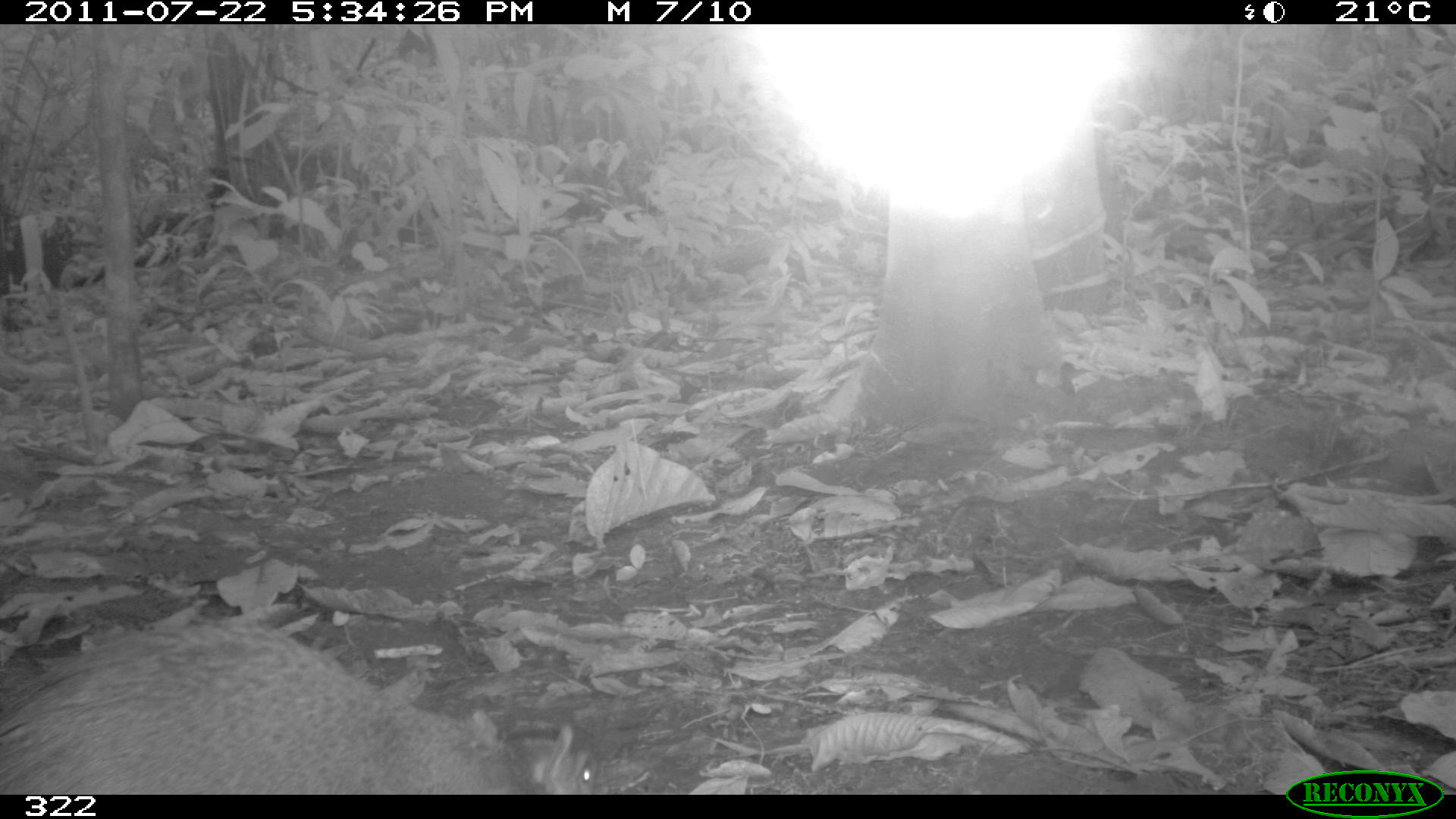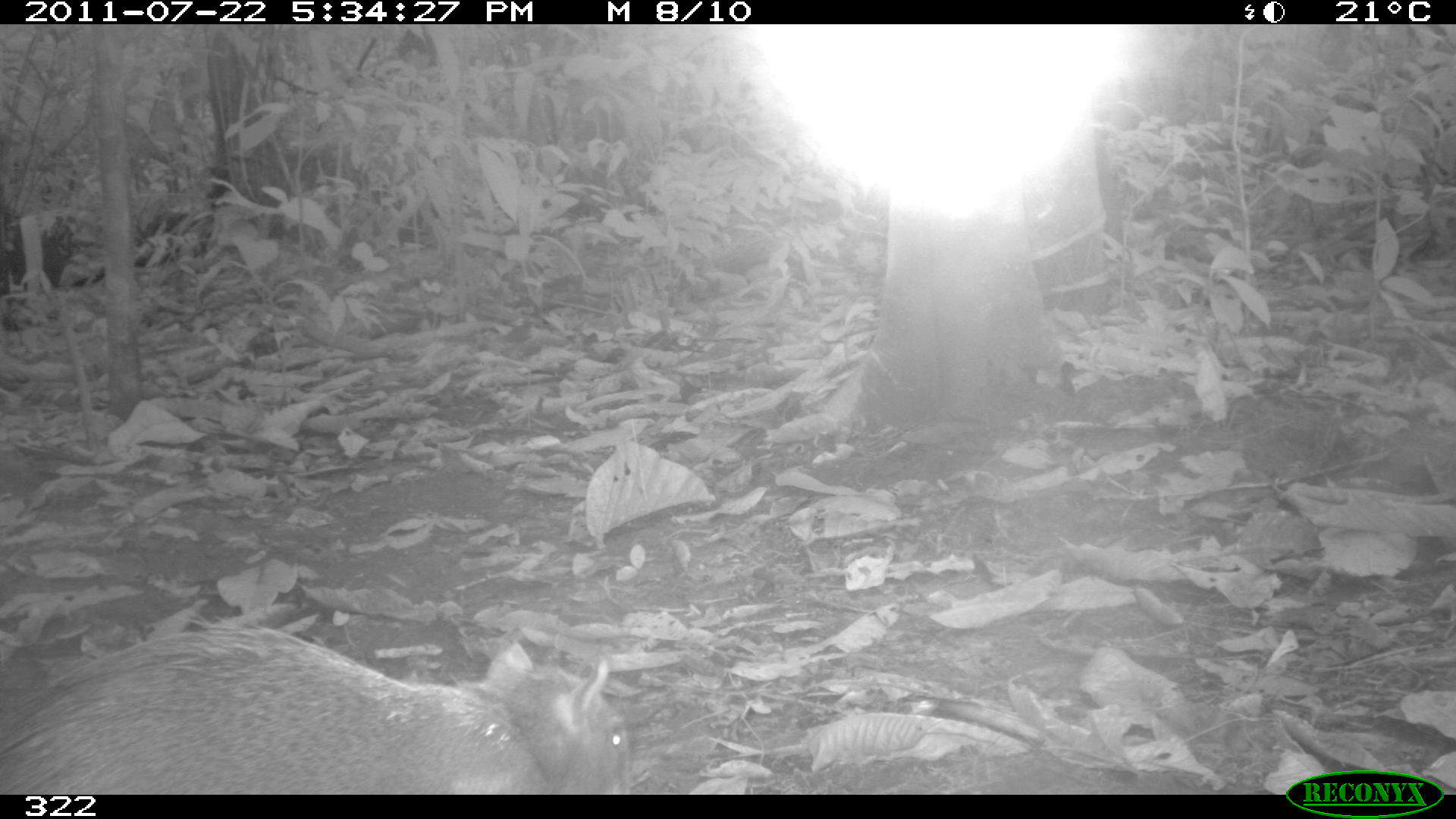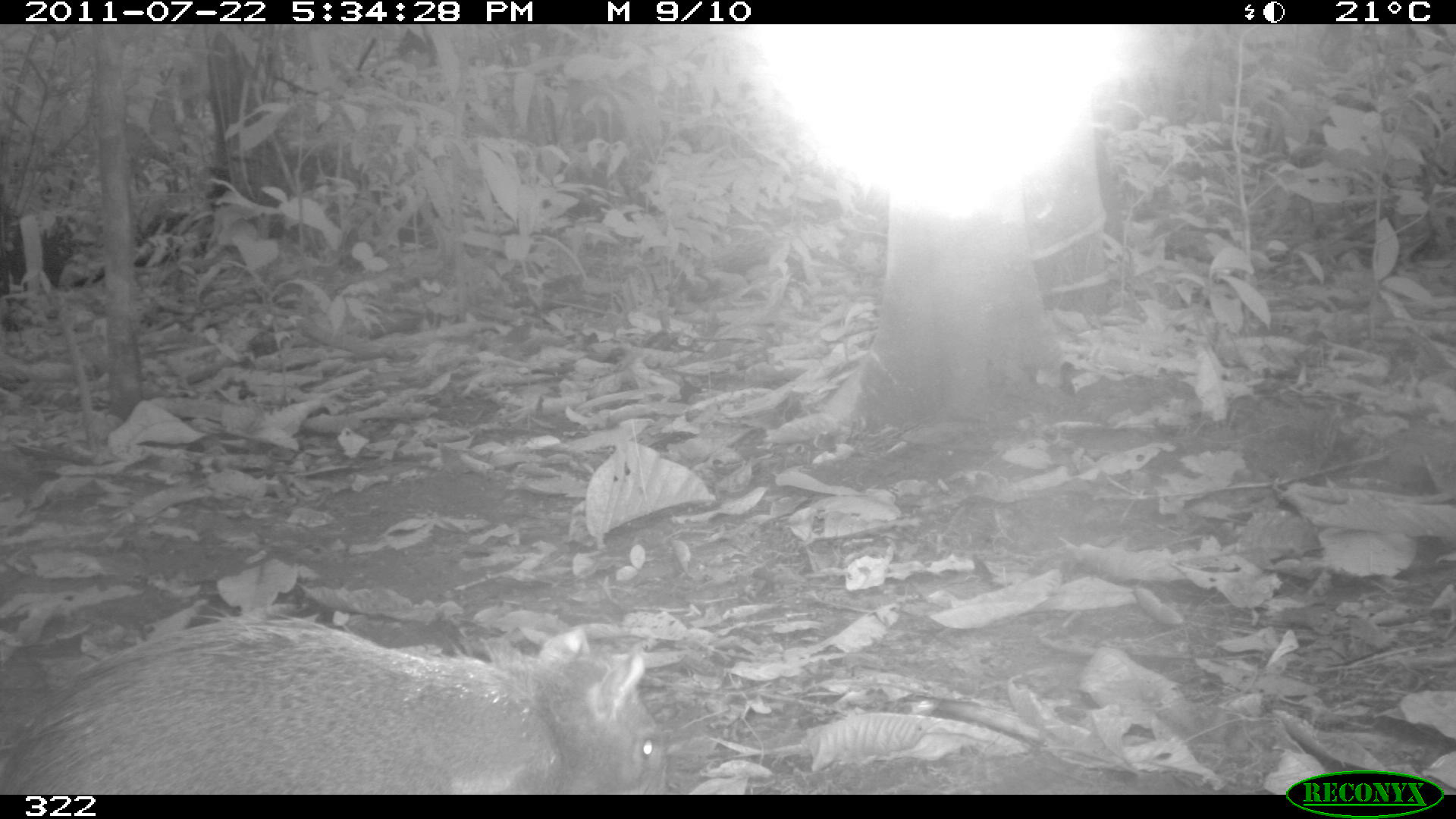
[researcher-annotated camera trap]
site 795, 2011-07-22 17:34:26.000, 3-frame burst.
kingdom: Animalia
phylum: Chordata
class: Mammalia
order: Rodentia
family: Dasyproctidae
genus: Dasyprocta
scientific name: Dasyprocta punctata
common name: central american agouti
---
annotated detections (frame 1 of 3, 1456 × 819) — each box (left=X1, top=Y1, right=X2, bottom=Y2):
dasyprocta punctata: (left=0, top=613, right=597, bottom=792)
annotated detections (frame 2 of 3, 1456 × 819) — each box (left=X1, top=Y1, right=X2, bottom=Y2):
dasyprocta punctata: (left=0, top=613, right=629, bottom=792)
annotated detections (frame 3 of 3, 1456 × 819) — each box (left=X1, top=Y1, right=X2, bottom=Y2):
dasyprocta punctata: (left=12, top=613, right=661, bottom=792)